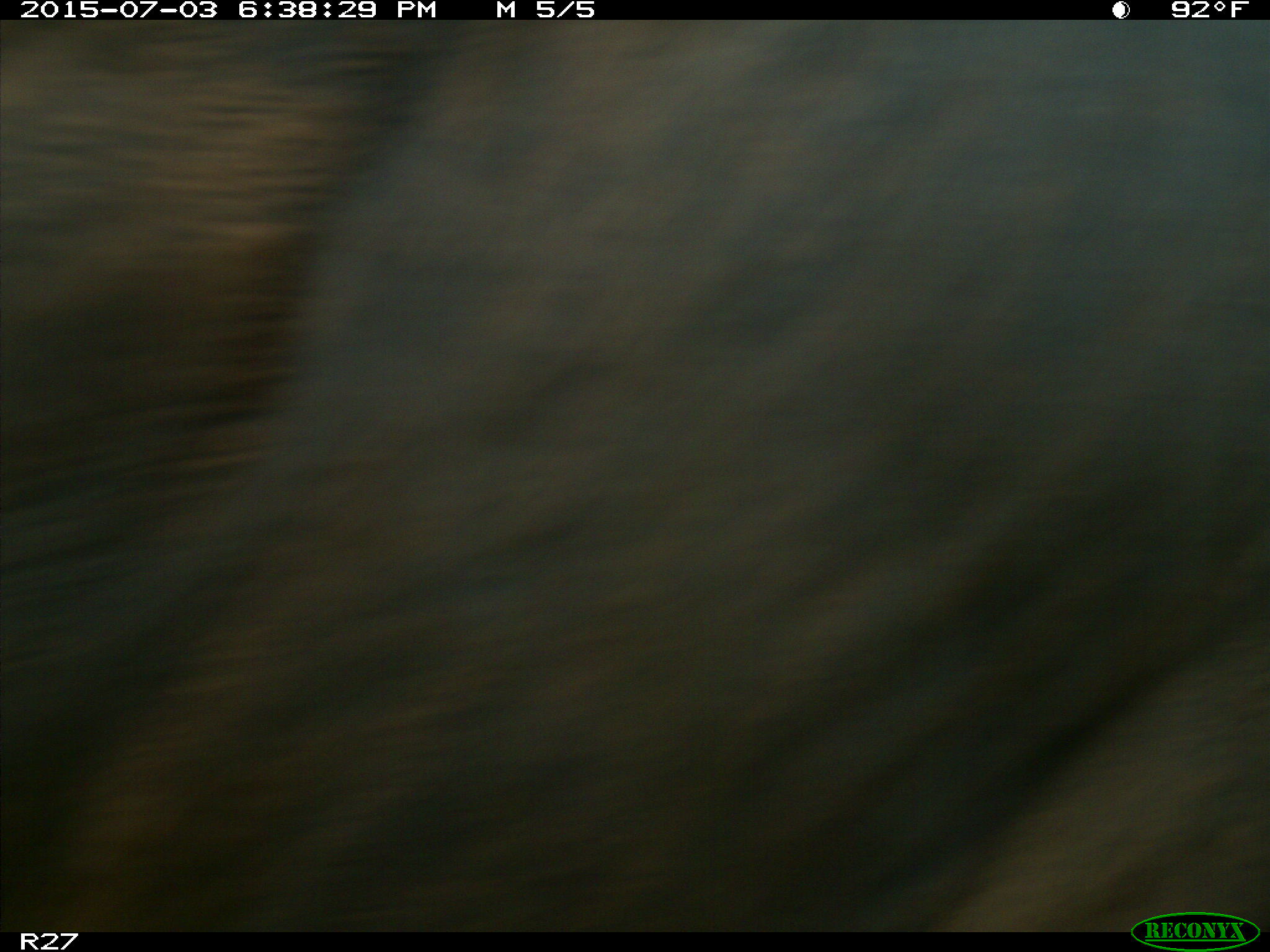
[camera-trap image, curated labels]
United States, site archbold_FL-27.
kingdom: Animalia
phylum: Chordata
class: Mammalia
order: Artiodactyla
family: Bovidae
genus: Bos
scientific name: Bos taurus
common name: domestic cow